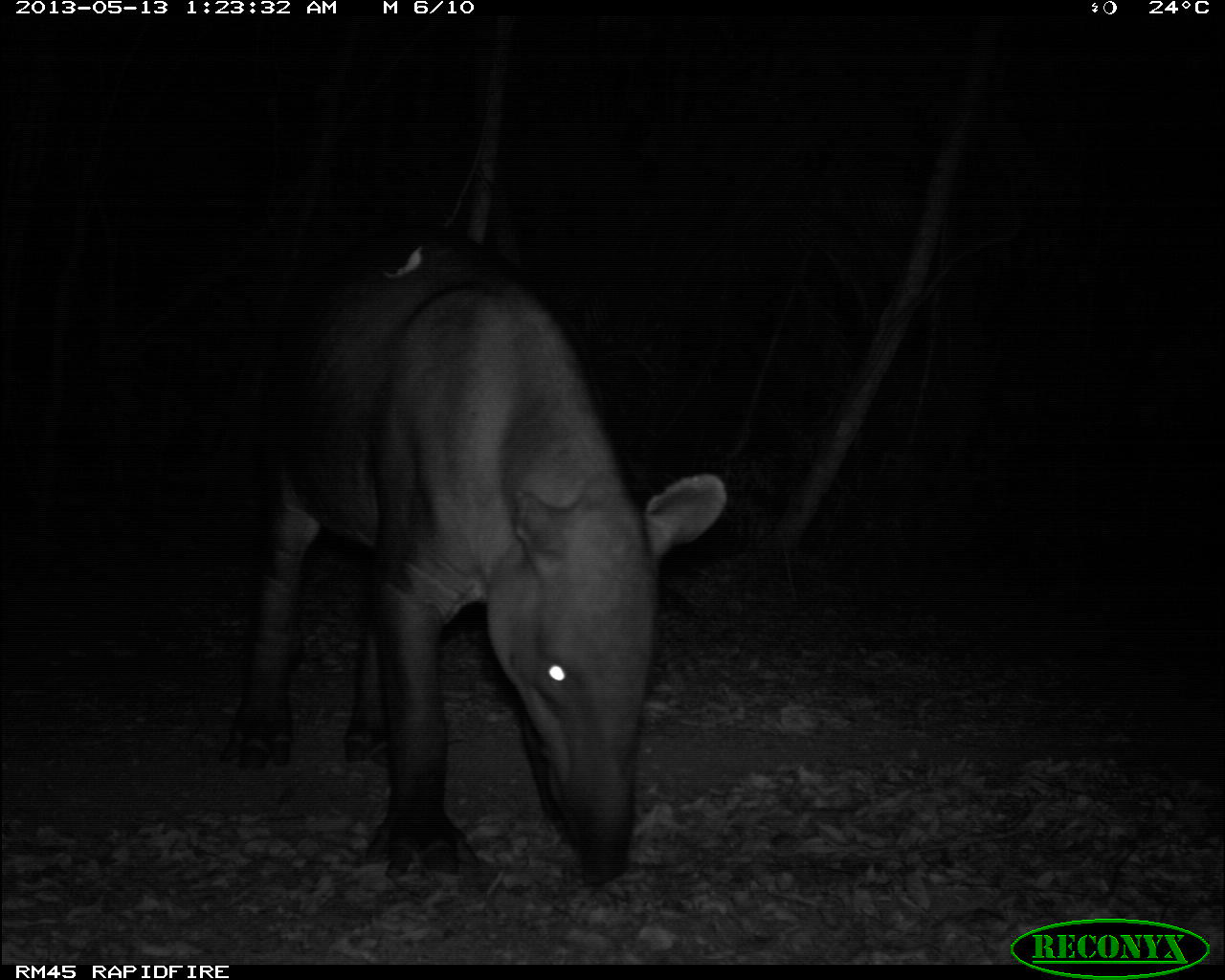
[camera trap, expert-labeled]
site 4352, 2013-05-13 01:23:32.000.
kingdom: Animalia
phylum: Chordata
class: Mammalia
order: Perissodactyla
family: Tapiridae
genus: Tapirus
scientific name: Tapirus bairdii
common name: baird's tapir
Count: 2.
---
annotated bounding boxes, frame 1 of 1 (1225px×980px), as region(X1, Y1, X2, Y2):
tapirus bairdii: region(217, 219, 728, 889)